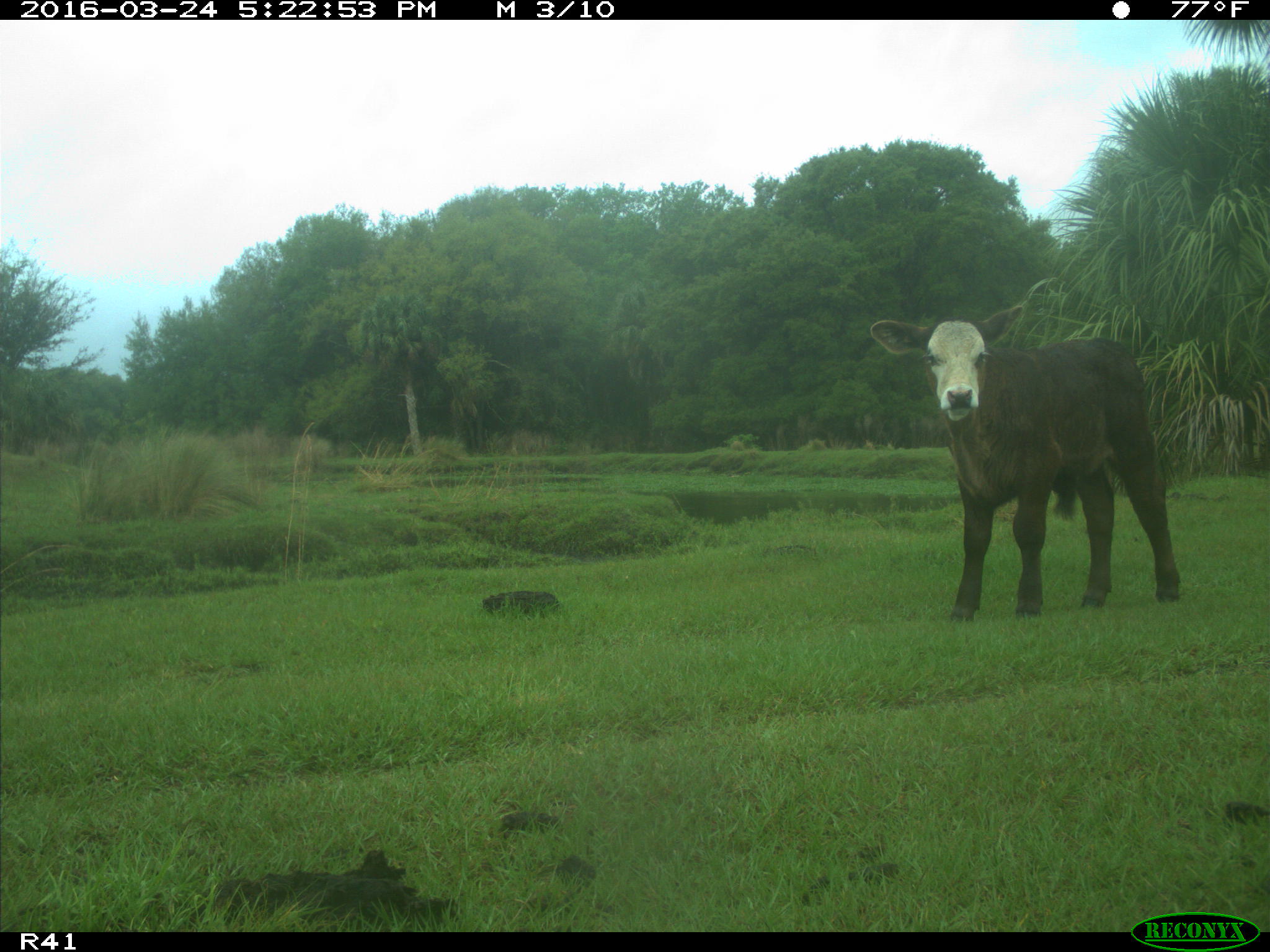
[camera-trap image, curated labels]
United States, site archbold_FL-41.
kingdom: Animalia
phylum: Chordata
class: Mammalia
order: Artiodactyla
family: Bovidae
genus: Bos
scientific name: Bos taurus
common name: domestic cow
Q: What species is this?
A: Bos taurus (domestic cow).